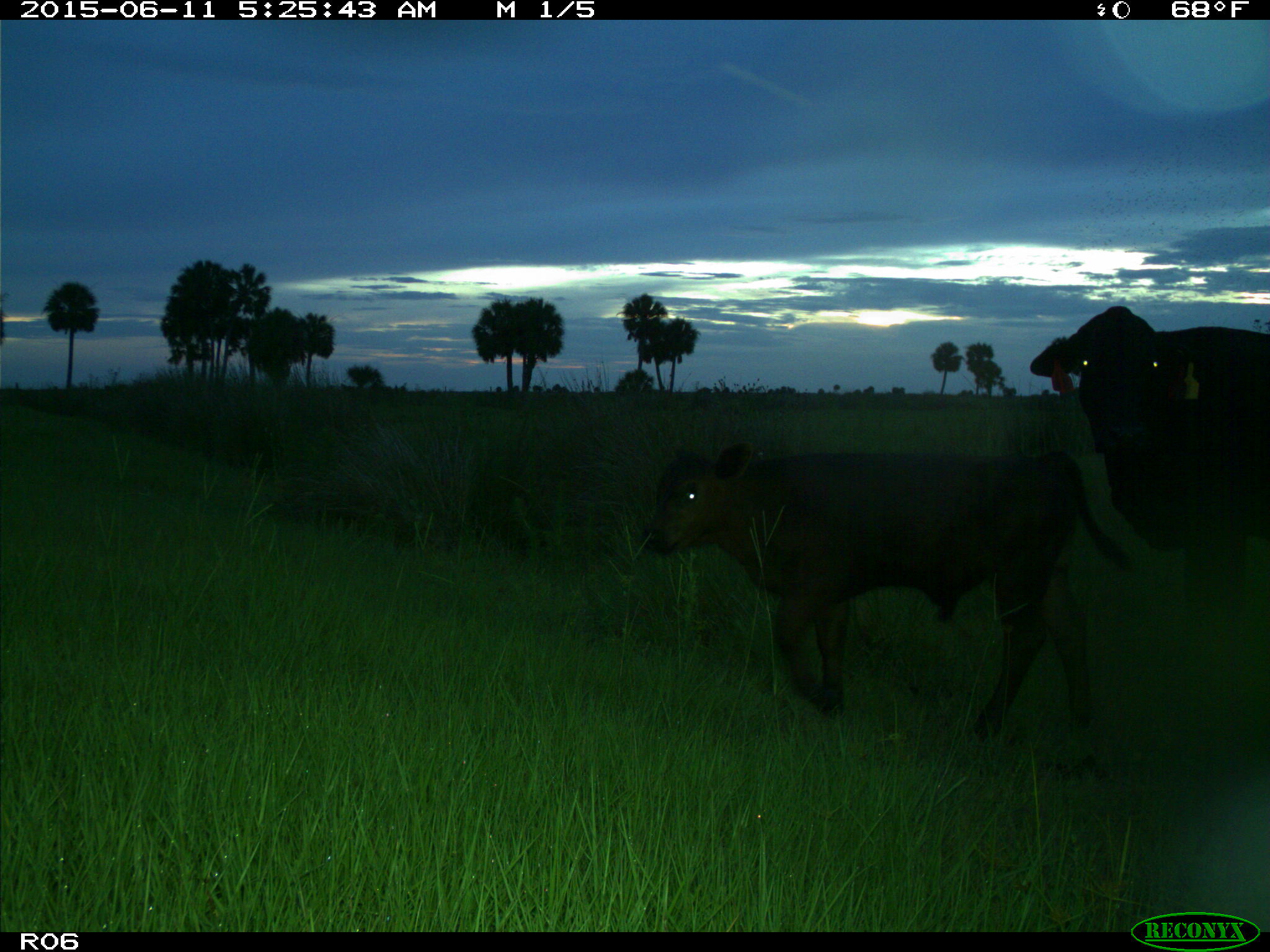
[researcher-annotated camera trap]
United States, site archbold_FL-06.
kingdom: Animalia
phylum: Chordata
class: Mammalia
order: Artiodactyla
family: Bovidae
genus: Bos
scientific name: Bos taurus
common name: domestic cow